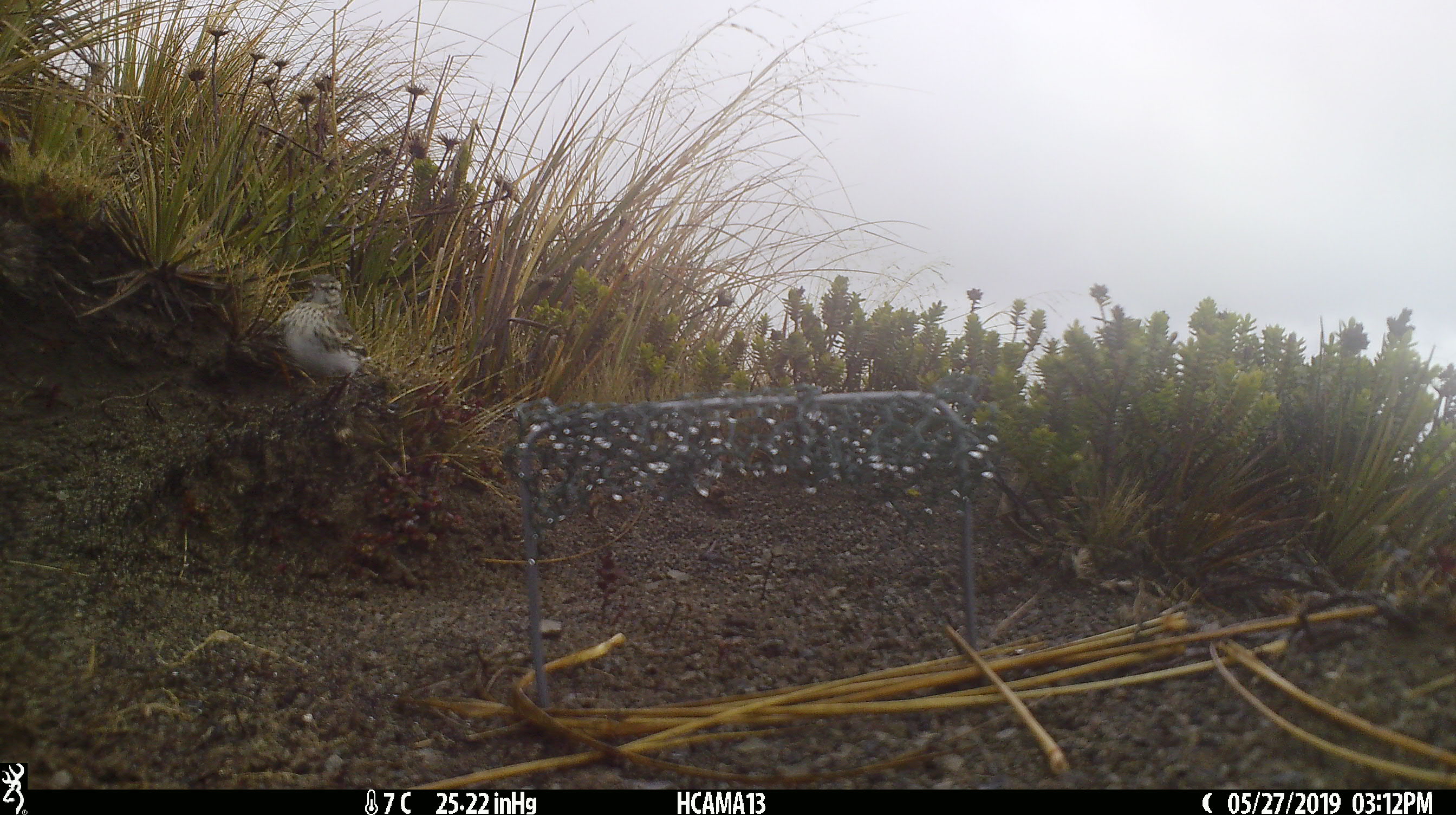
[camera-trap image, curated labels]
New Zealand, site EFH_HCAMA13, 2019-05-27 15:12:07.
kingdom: Animalia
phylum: Chordata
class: Aves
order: Passeriformes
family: Motacillidae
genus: Anthus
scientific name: Anthus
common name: pipit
Pipit (Anthus).